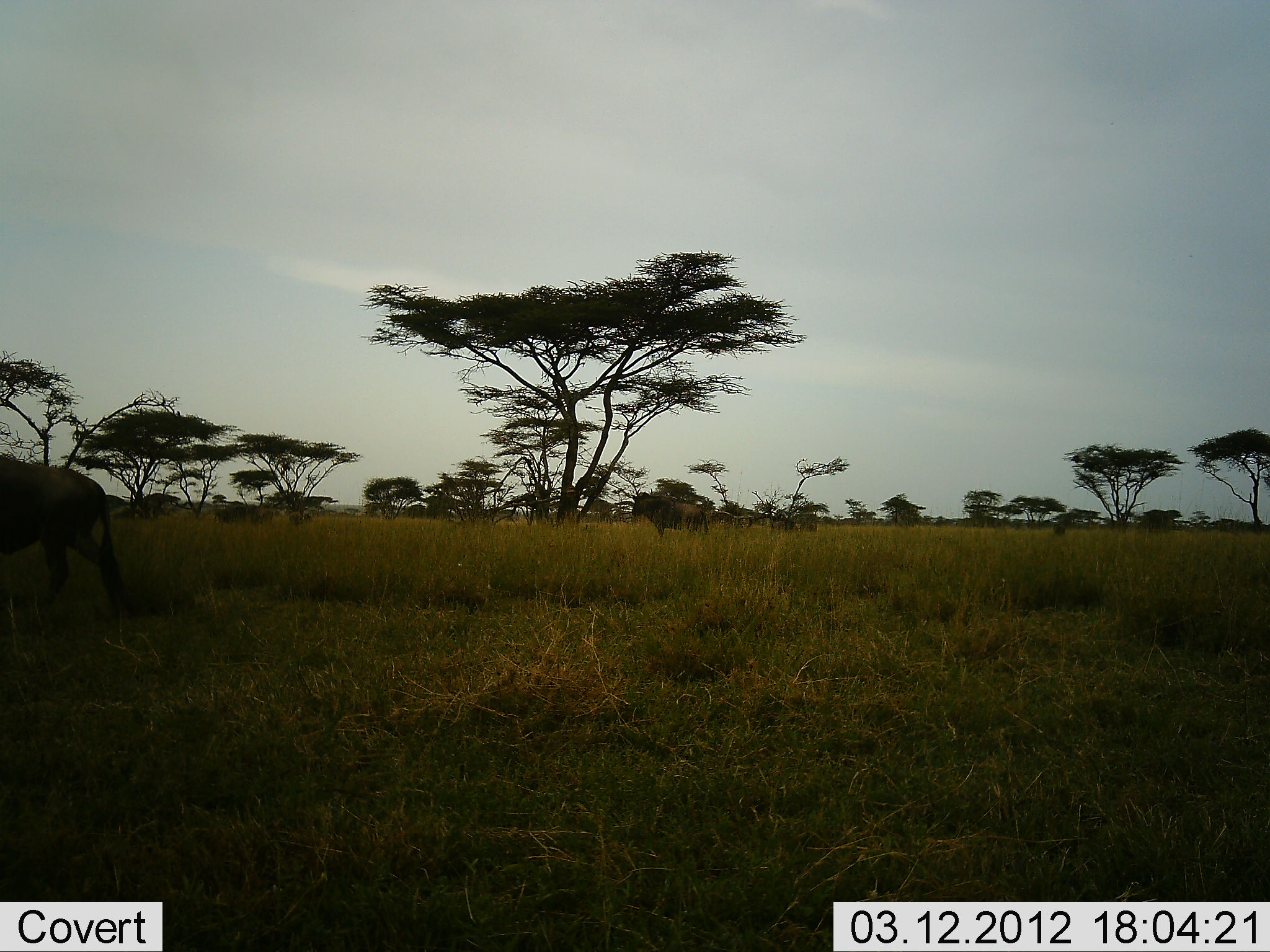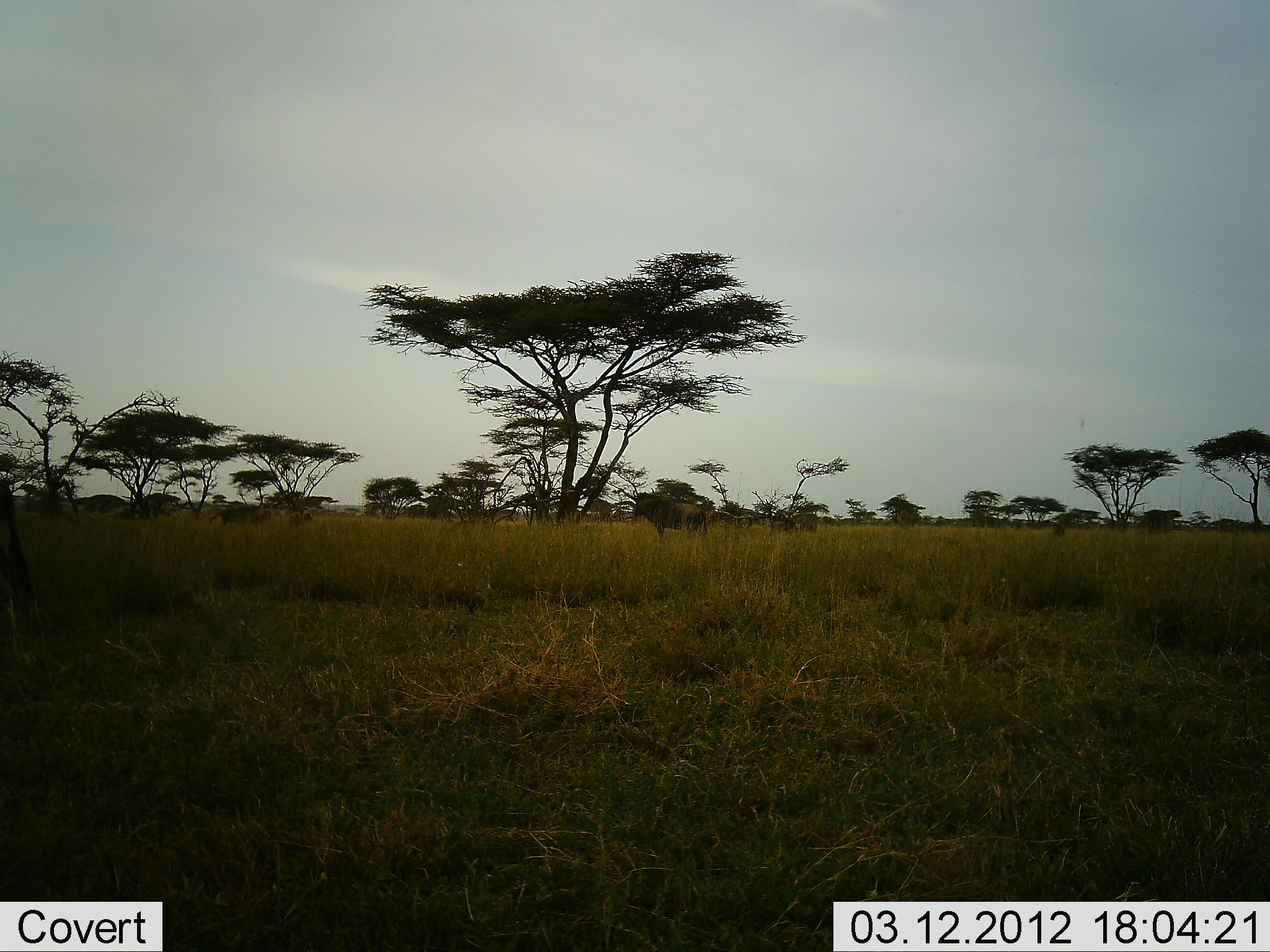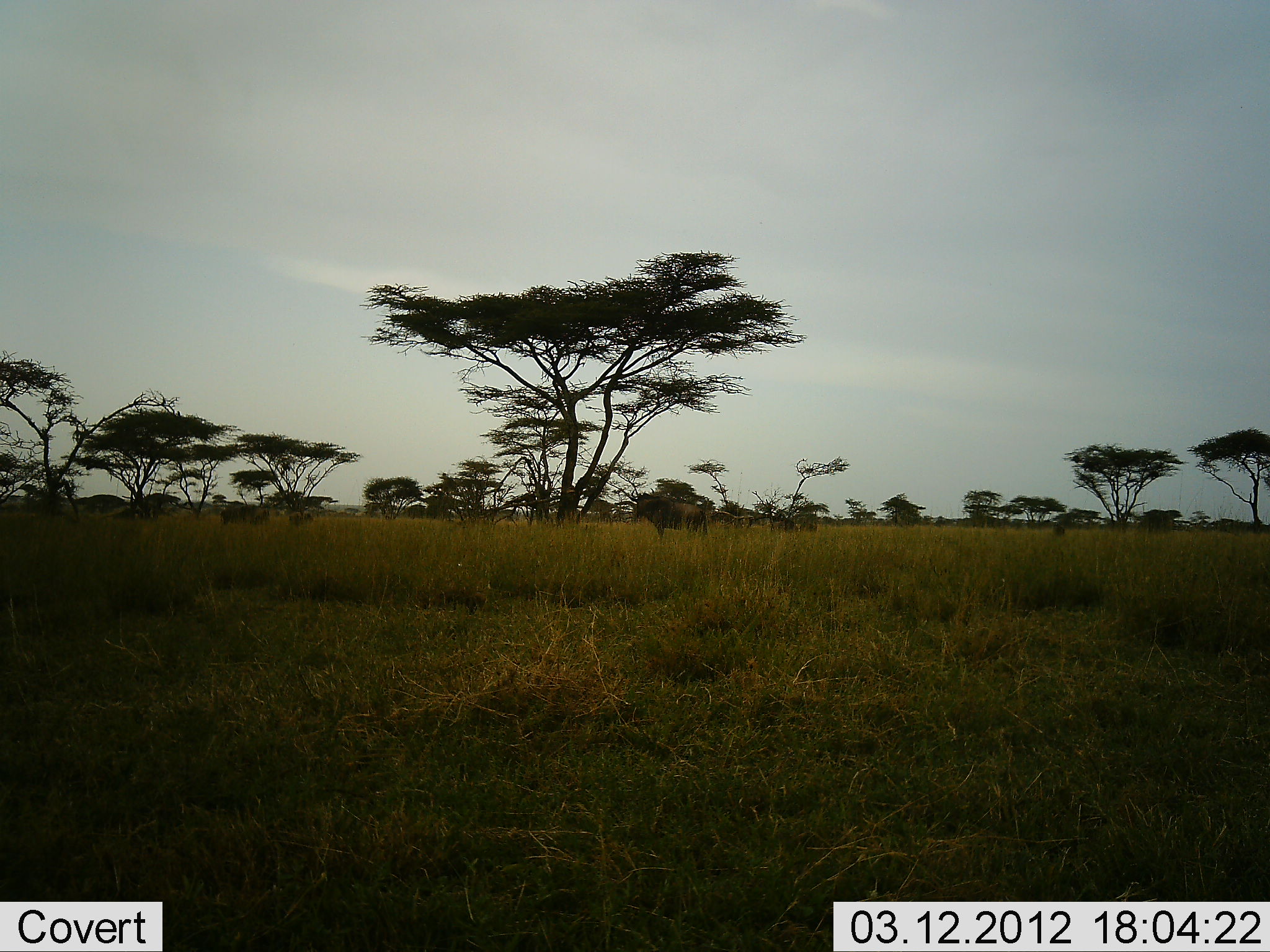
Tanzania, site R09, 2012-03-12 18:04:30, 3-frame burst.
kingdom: Animalia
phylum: Chordata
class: Mammalia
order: Artiodactyla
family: Bovidae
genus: Connochaetes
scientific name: Connochaetes taurinus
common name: blue wildebeest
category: wildebeest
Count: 4.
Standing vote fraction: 86%.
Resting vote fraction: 0%.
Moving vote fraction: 93%.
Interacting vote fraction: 0%.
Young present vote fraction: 21%.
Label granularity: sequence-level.